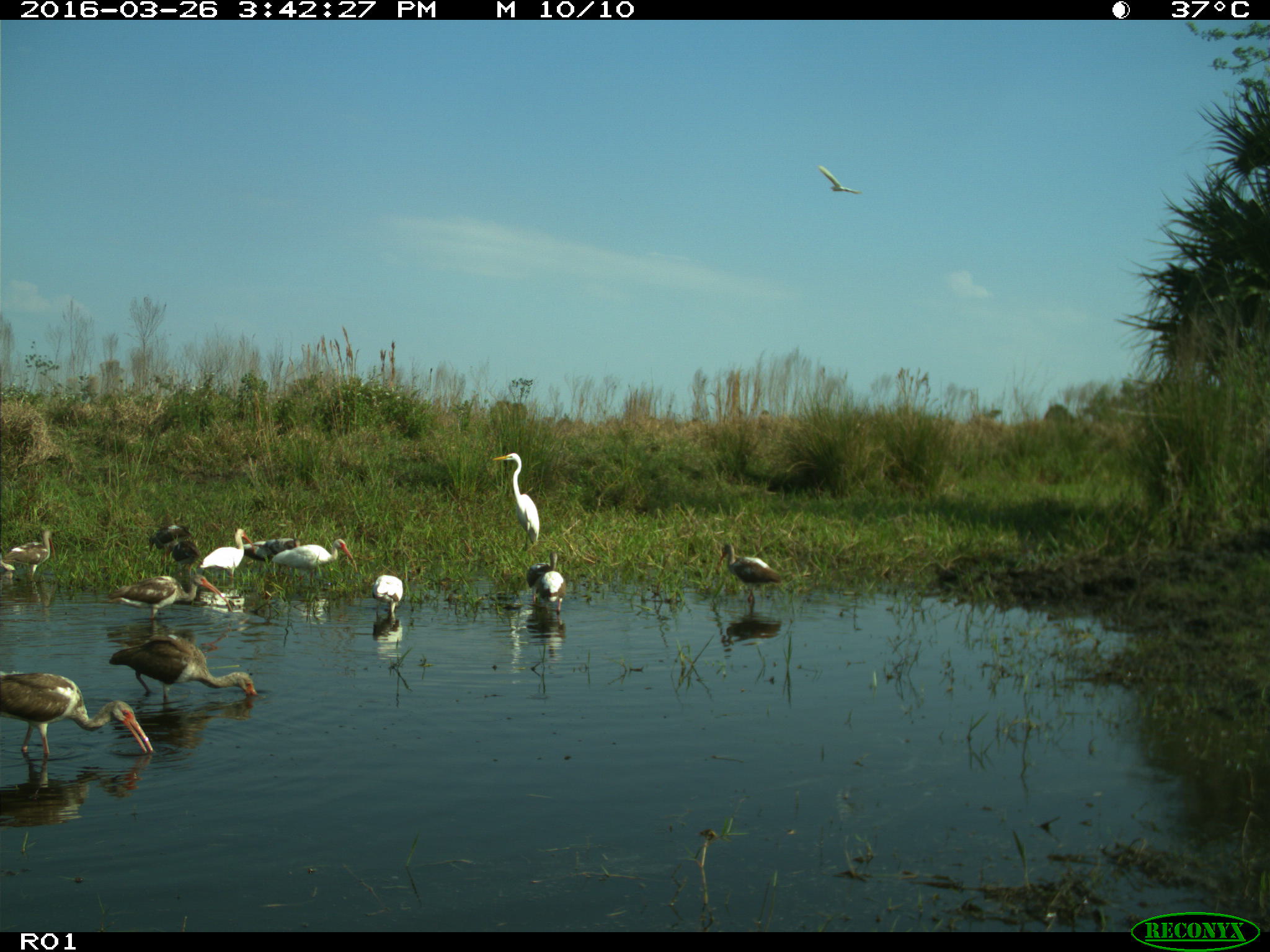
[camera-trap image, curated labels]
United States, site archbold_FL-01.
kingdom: Animalia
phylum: Chordata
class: Aves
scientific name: Aves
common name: birds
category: unidentified bird